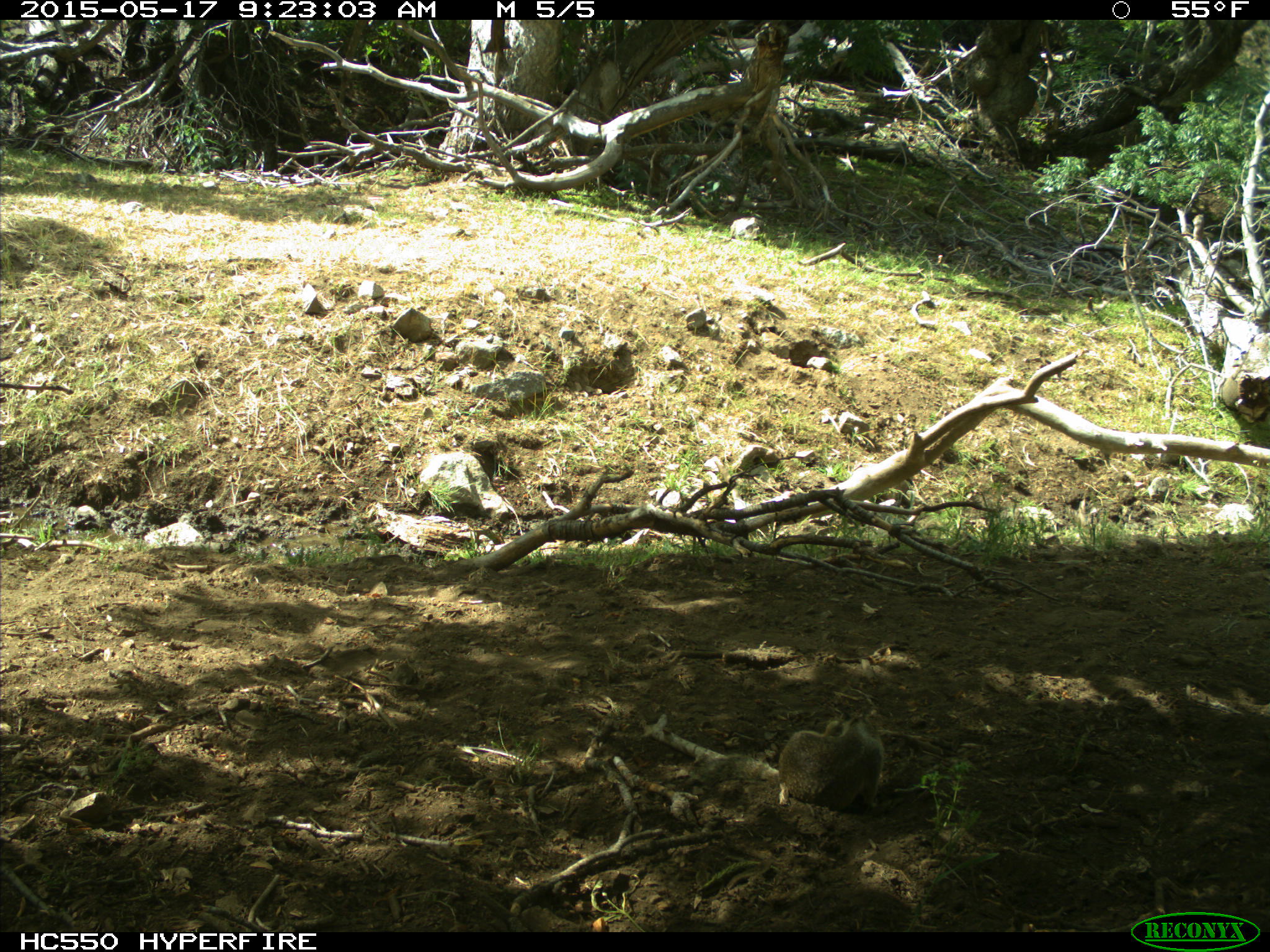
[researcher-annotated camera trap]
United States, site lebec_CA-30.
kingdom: Animalia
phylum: Chordata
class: Mammalia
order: Rodentia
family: Sciuridae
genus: Otospermophilus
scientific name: Otospermophilus beecheyi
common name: california ground squirrel